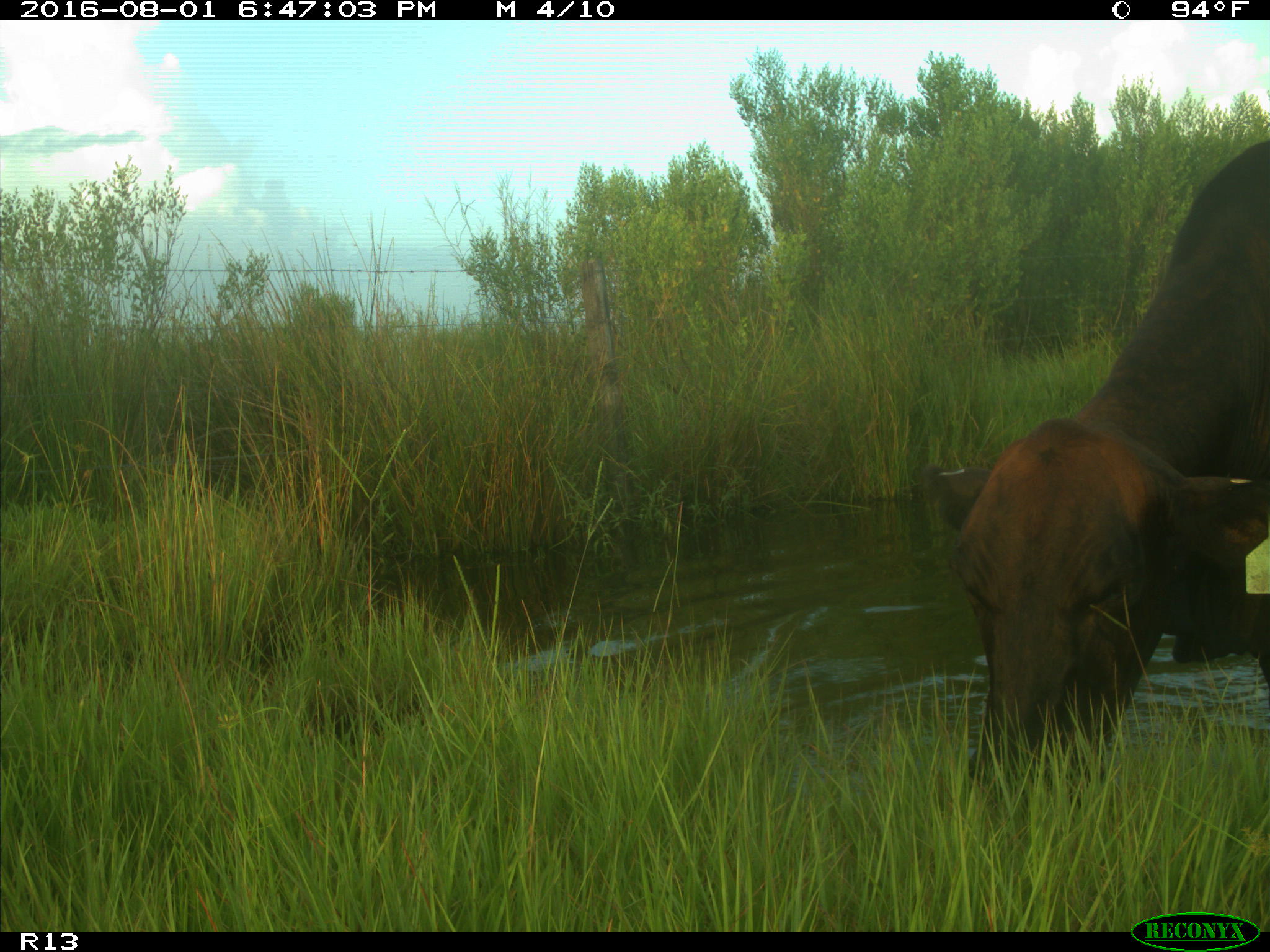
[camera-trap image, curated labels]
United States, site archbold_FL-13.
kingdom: Animalia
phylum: Chordata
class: Mammalia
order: Artiodactyla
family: Bovidae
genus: Bos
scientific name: Bos taurus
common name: domestic cow